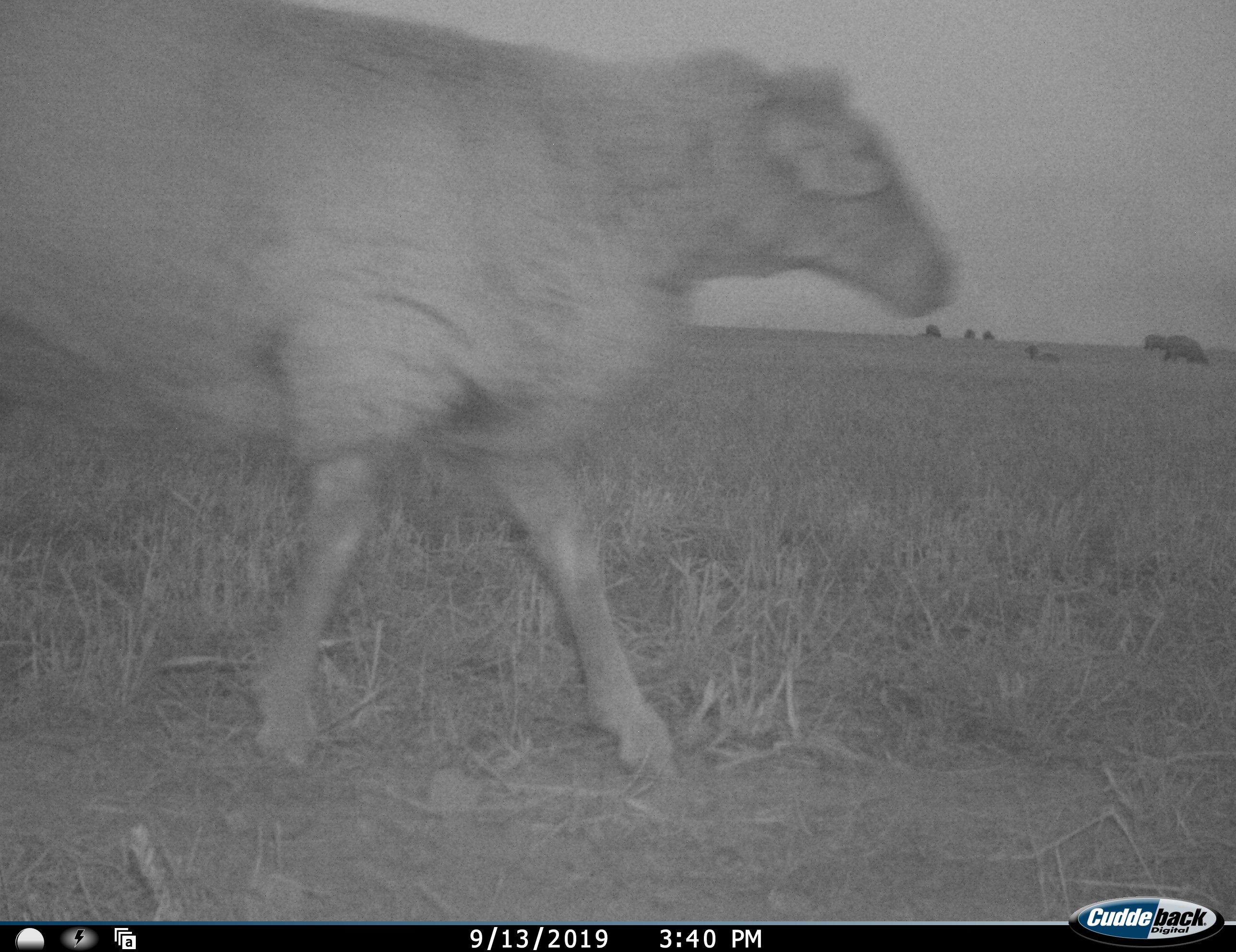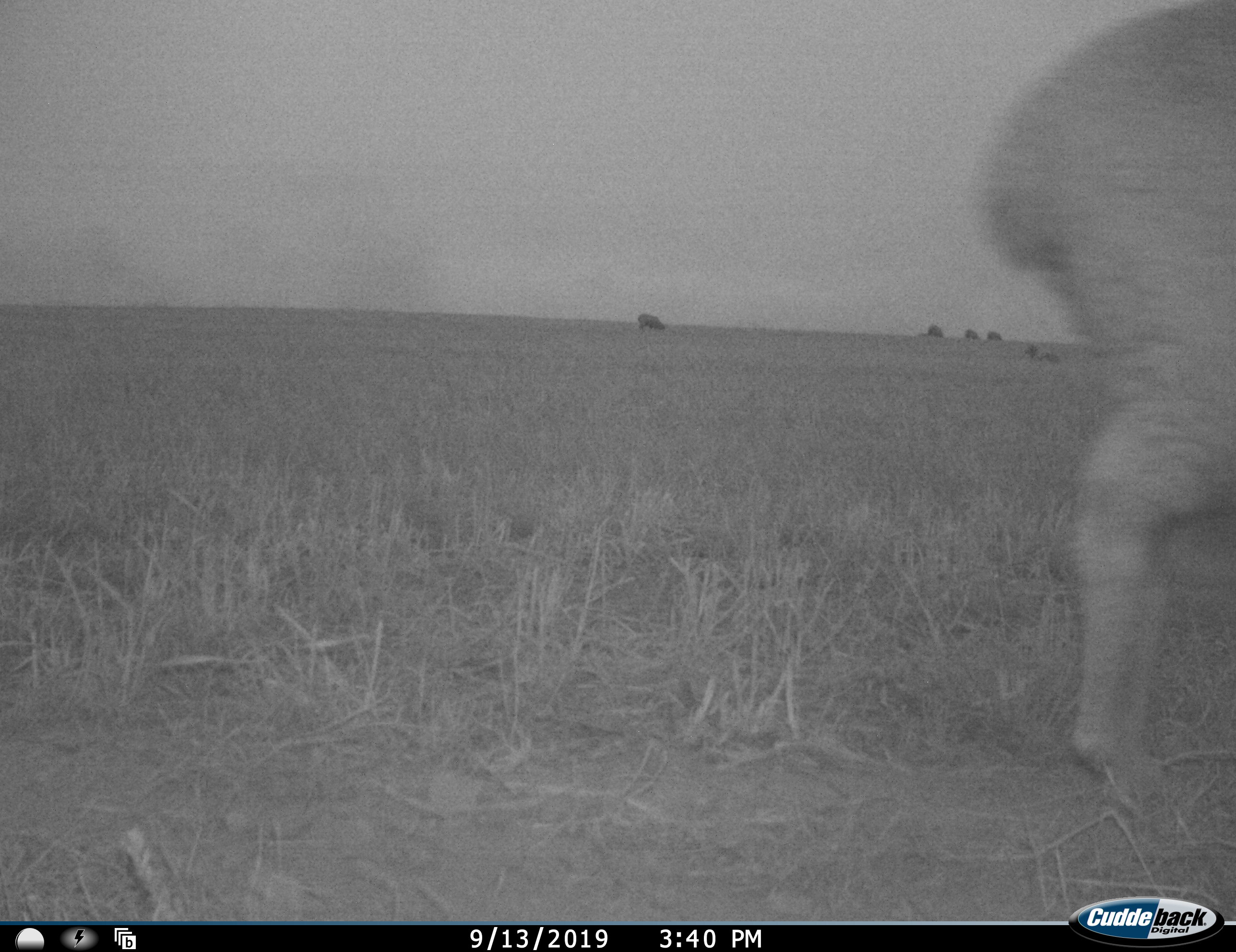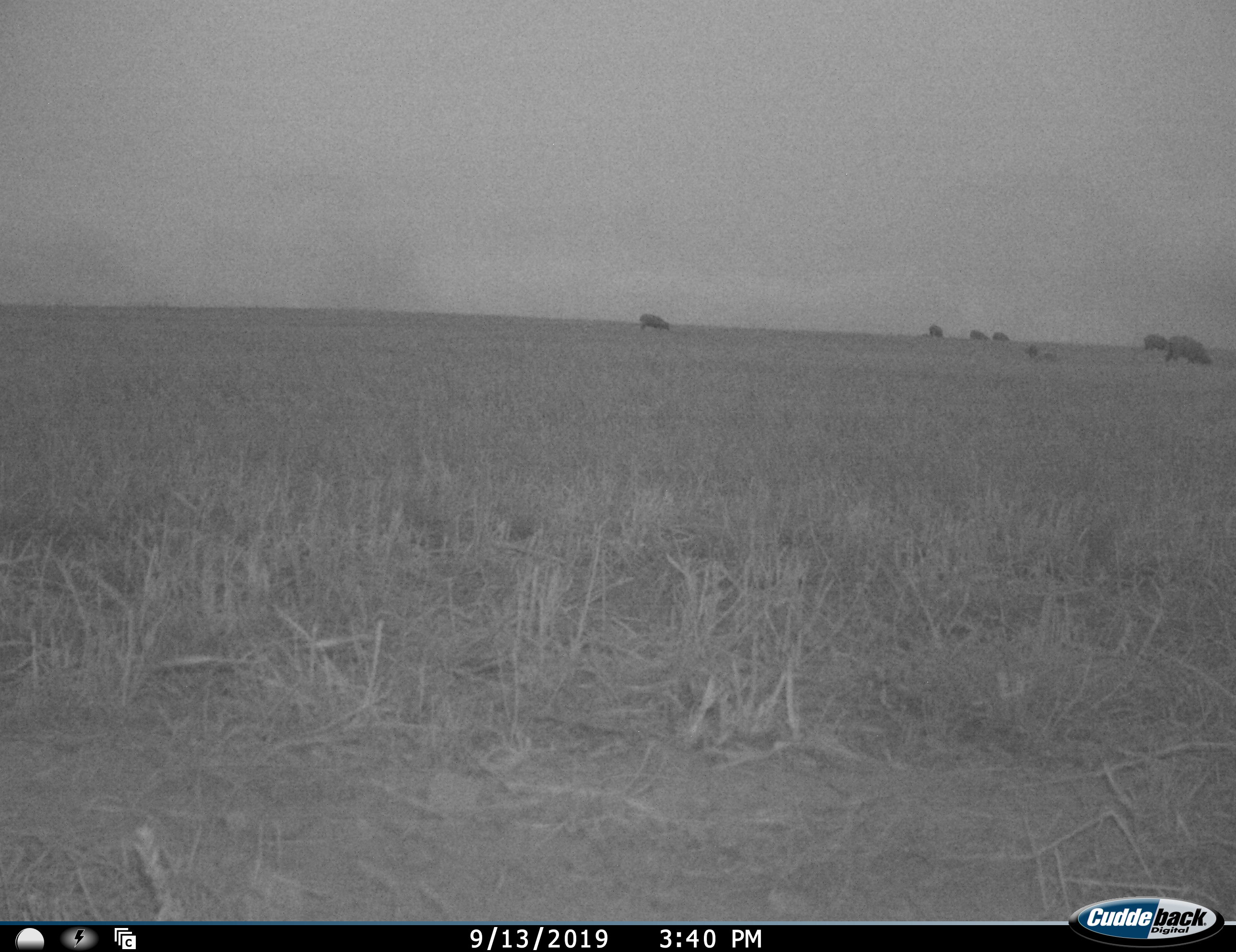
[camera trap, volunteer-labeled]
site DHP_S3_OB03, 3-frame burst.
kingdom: Animalia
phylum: Chordata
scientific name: Vertebrata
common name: domestic animal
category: domesticanimal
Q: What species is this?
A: Domesticanimal (domestic animal) (Vertebrata).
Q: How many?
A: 8.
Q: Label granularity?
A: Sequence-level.